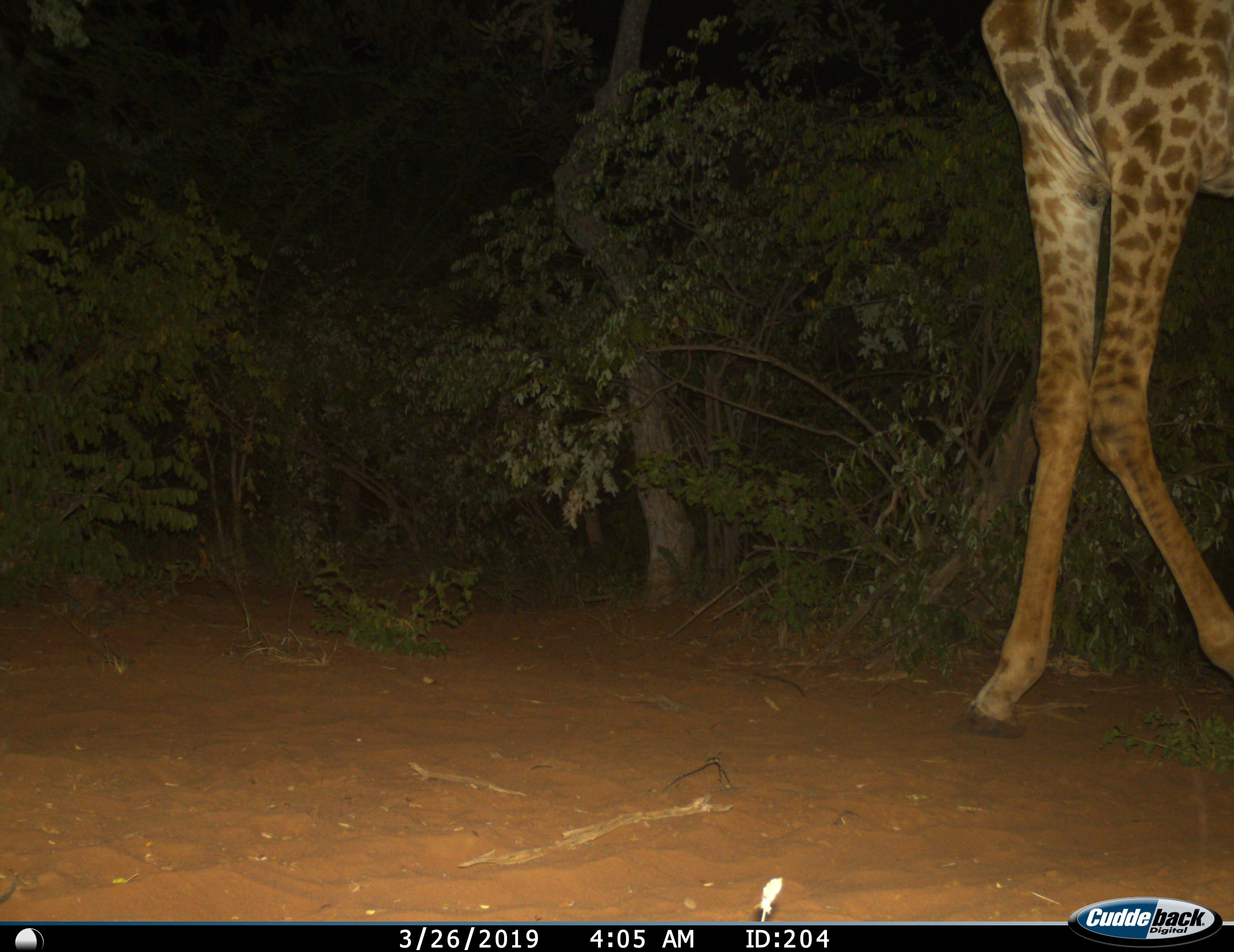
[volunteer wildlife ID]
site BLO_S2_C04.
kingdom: Animalia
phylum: Chordata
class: Mammalia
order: Artiodactyla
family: Giraffidae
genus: Giraffa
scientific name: Giraffa camelopardalis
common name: giraffe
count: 1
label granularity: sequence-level